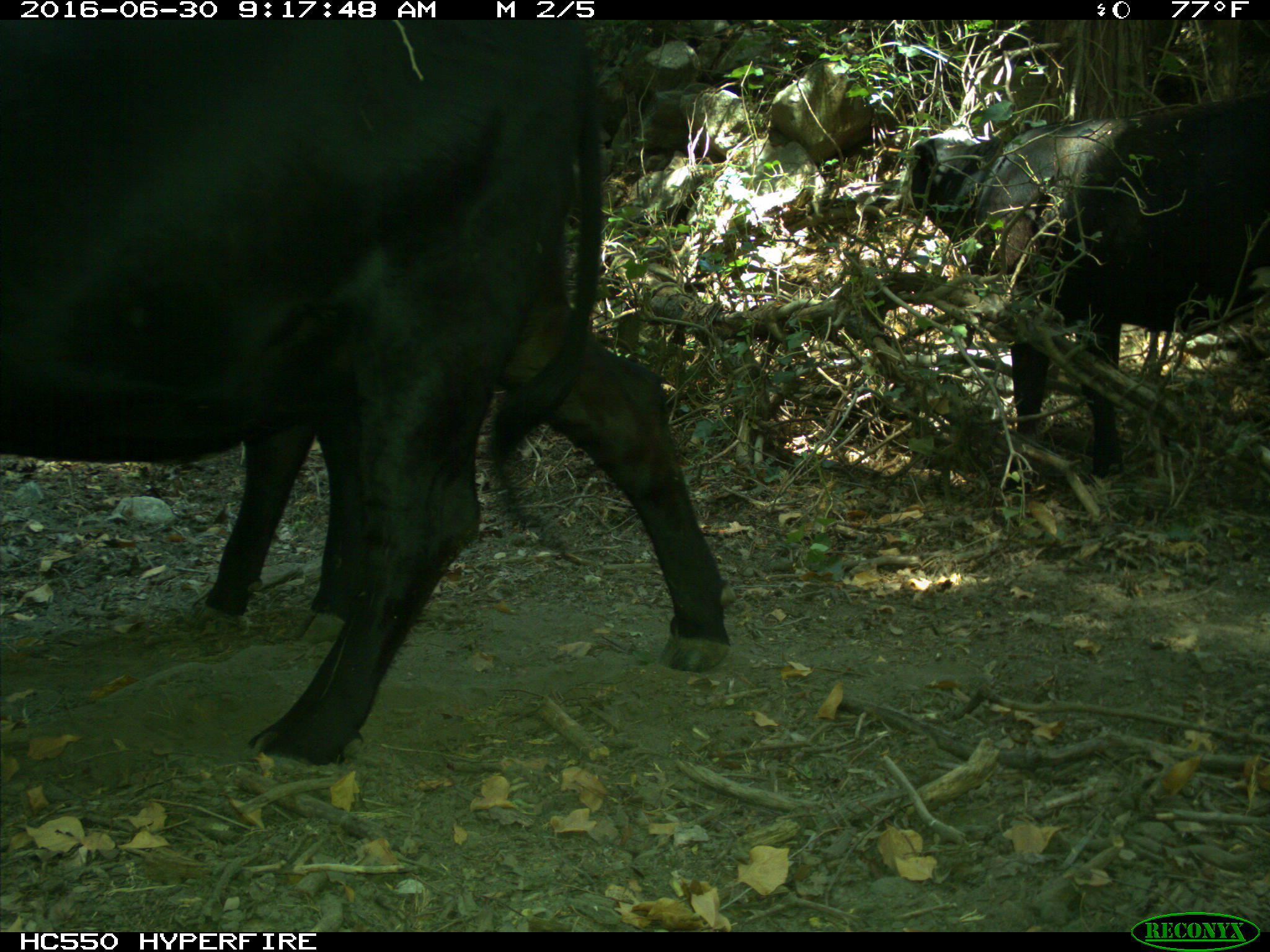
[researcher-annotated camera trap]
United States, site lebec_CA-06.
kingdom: Animalia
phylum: Chordata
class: Mammalia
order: Artiodactyla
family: Bovidae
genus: Bos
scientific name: Bos taurus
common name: domestic cow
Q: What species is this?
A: Bos taurus (domestic cow).